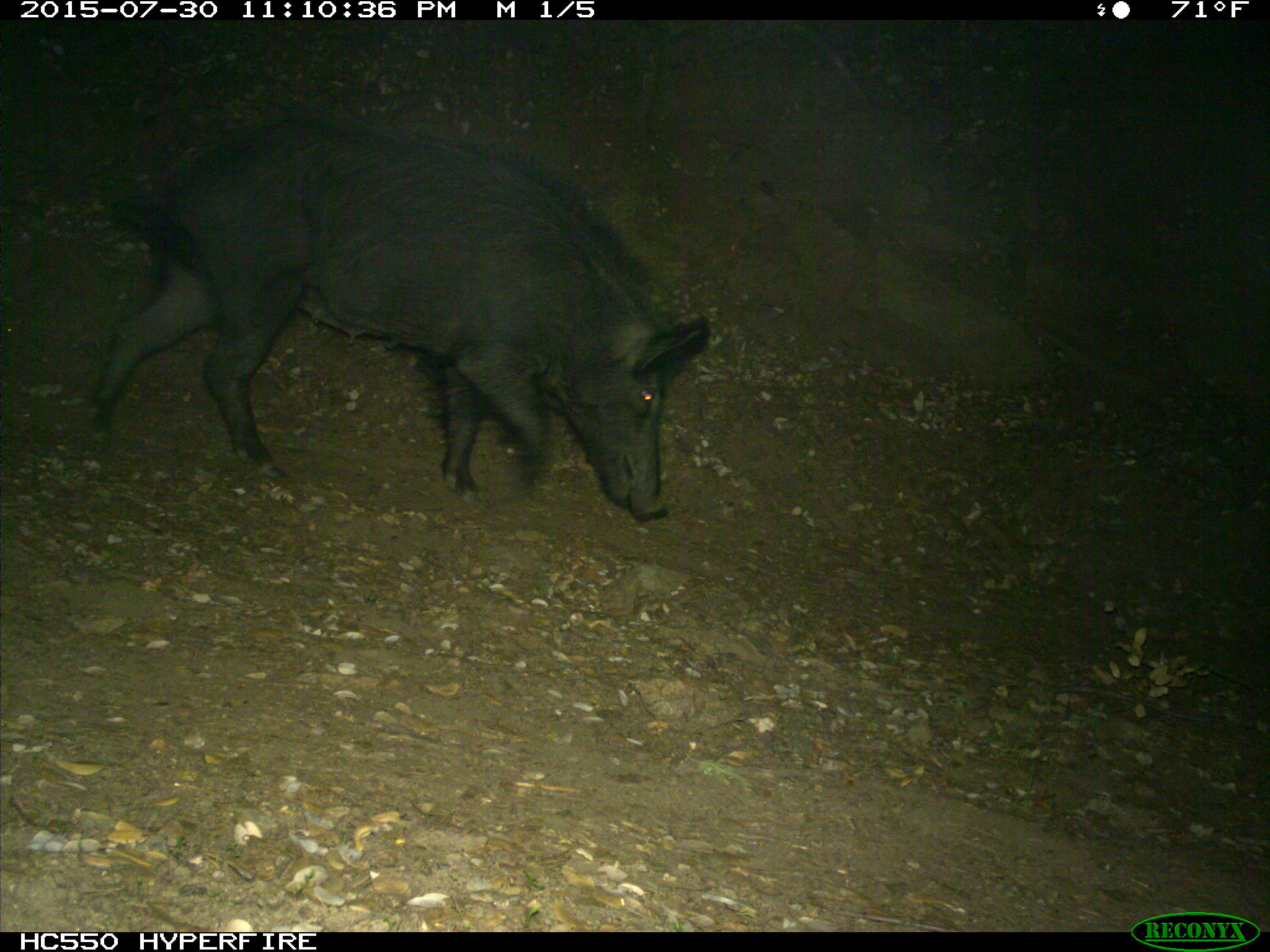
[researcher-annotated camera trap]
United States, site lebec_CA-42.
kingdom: Animalia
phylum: Chordata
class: Mammalia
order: Artiodactyla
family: Suidae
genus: Sus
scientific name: Sus scrofa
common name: wild boar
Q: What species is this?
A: Sus scrofa (wild boar).